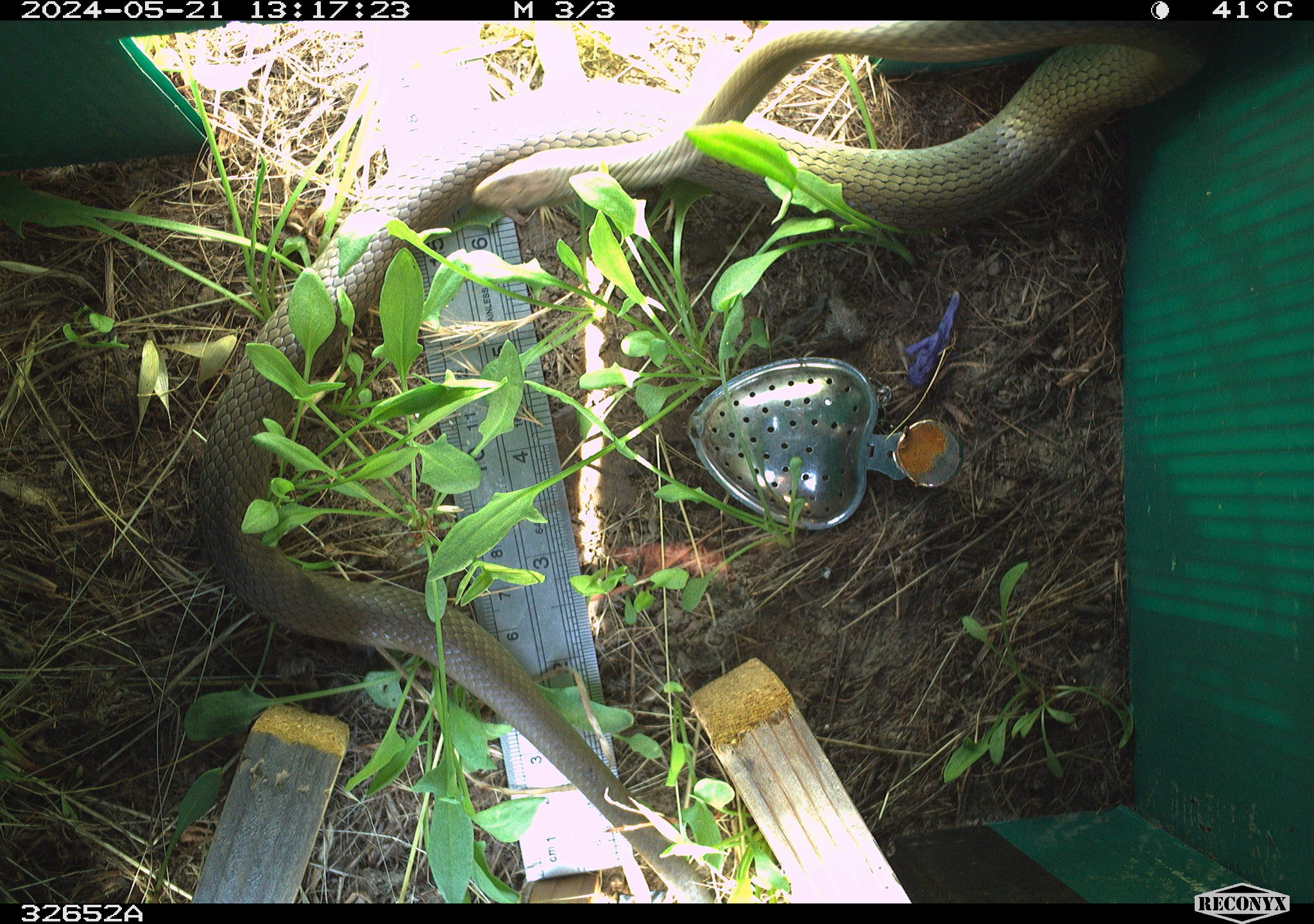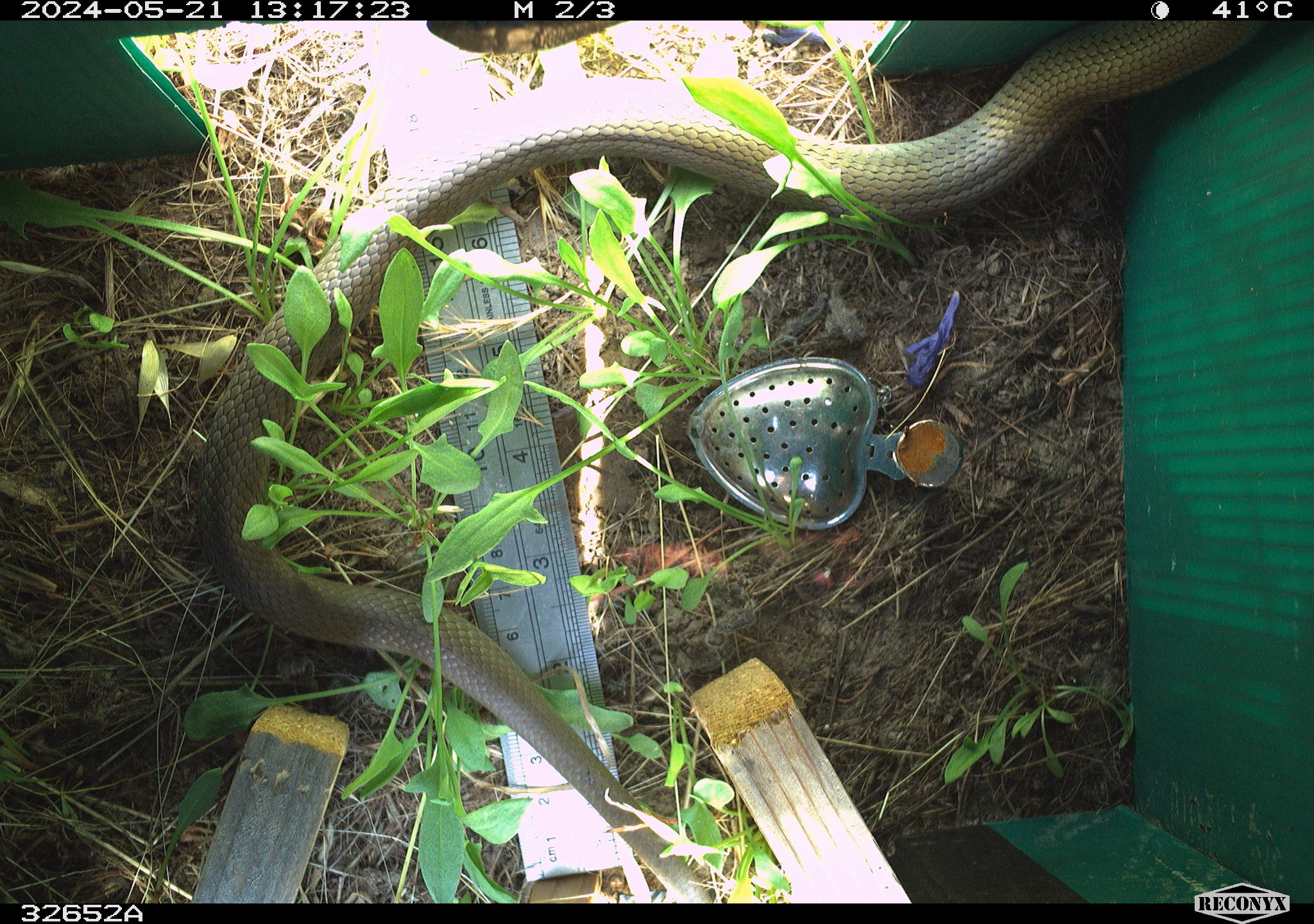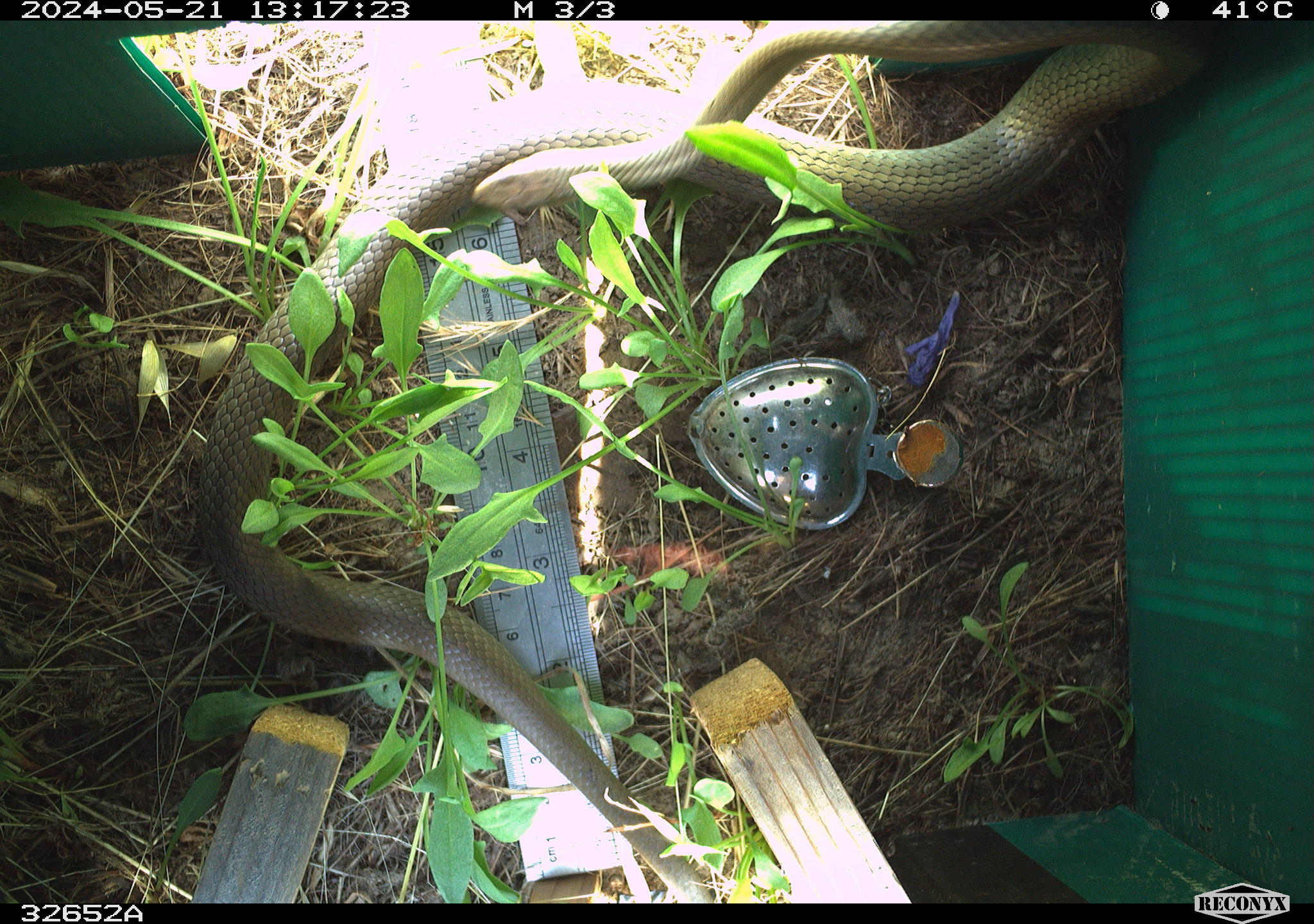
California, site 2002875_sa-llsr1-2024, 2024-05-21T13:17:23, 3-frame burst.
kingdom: Animalia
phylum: Chordata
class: Reptilia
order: Squamata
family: Colubridae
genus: Coluber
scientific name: Coluber constrictor mormon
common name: western yellow-bellied racer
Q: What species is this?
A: Western yellow-bellied racer (Coluber constrictor mormon).